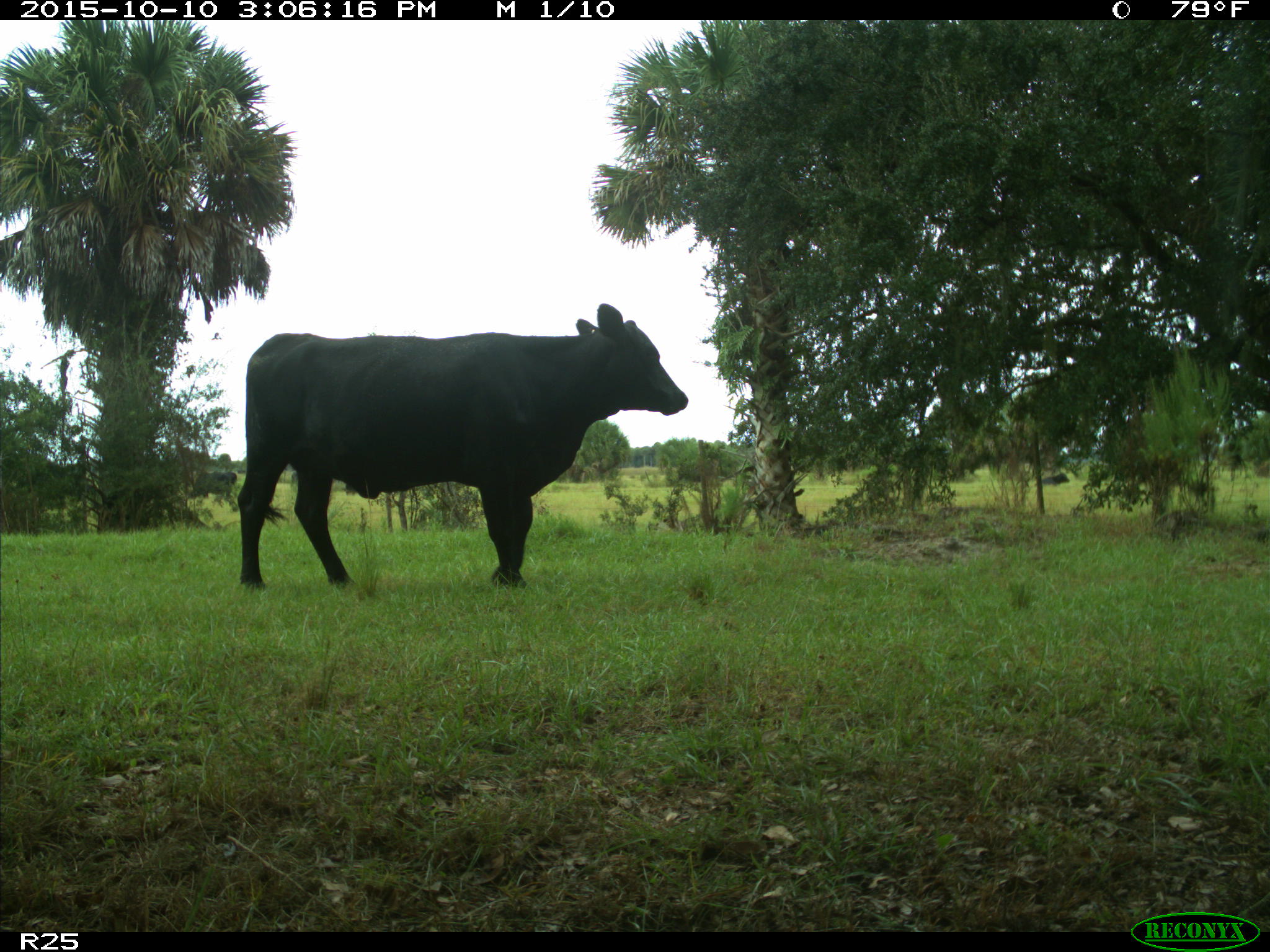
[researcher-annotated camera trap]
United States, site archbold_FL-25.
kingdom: Animalia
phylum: Chordata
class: Mammalia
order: Artiodactyla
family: Bovidae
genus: Bos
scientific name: Bos taurus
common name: domestic cow